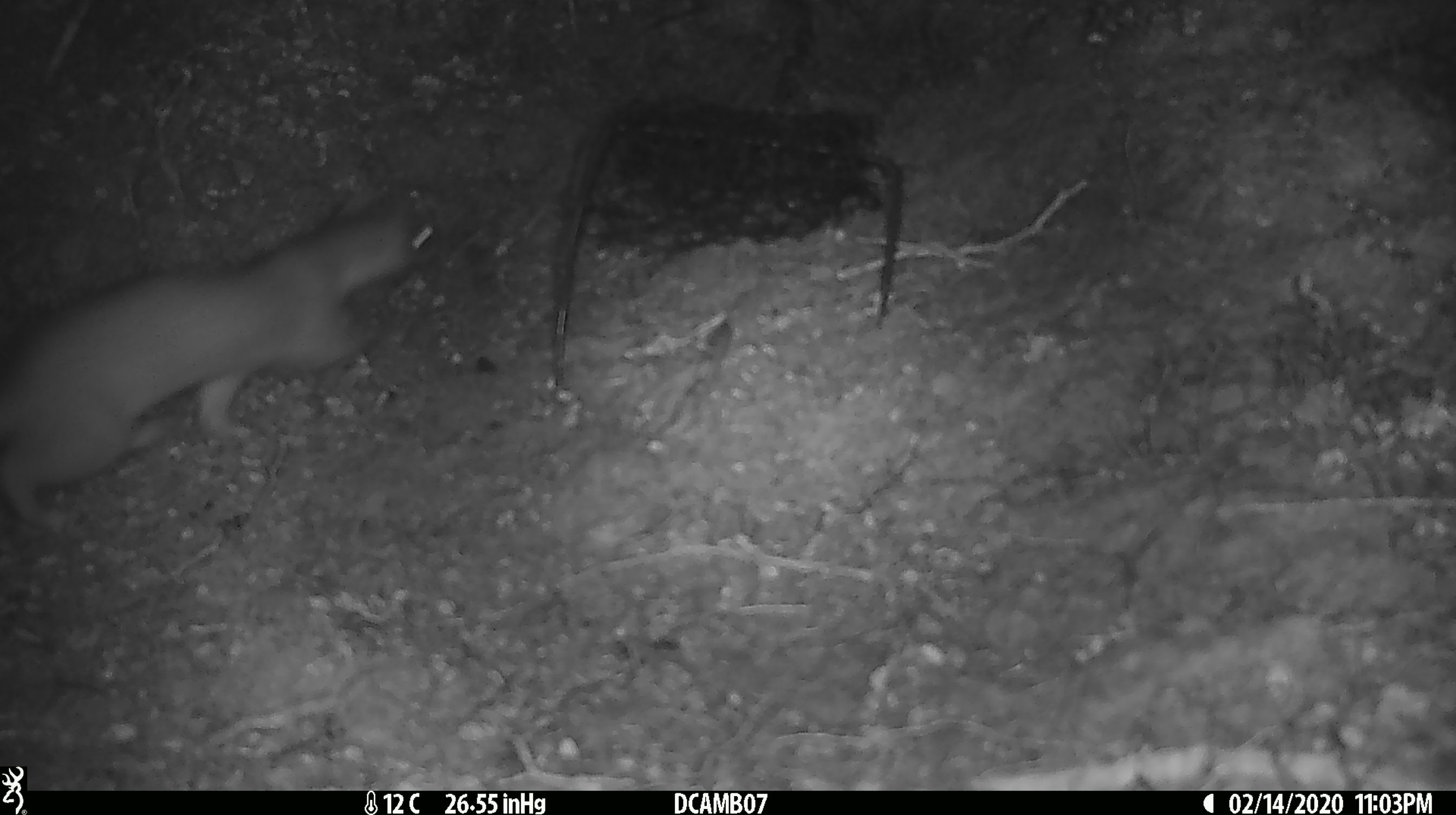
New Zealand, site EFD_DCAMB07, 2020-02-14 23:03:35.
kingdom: Animalia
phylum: Chordata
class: Mammalia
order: Carnivora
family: Mustelidae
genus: Mustela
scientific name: Mustela erminea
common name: stoat